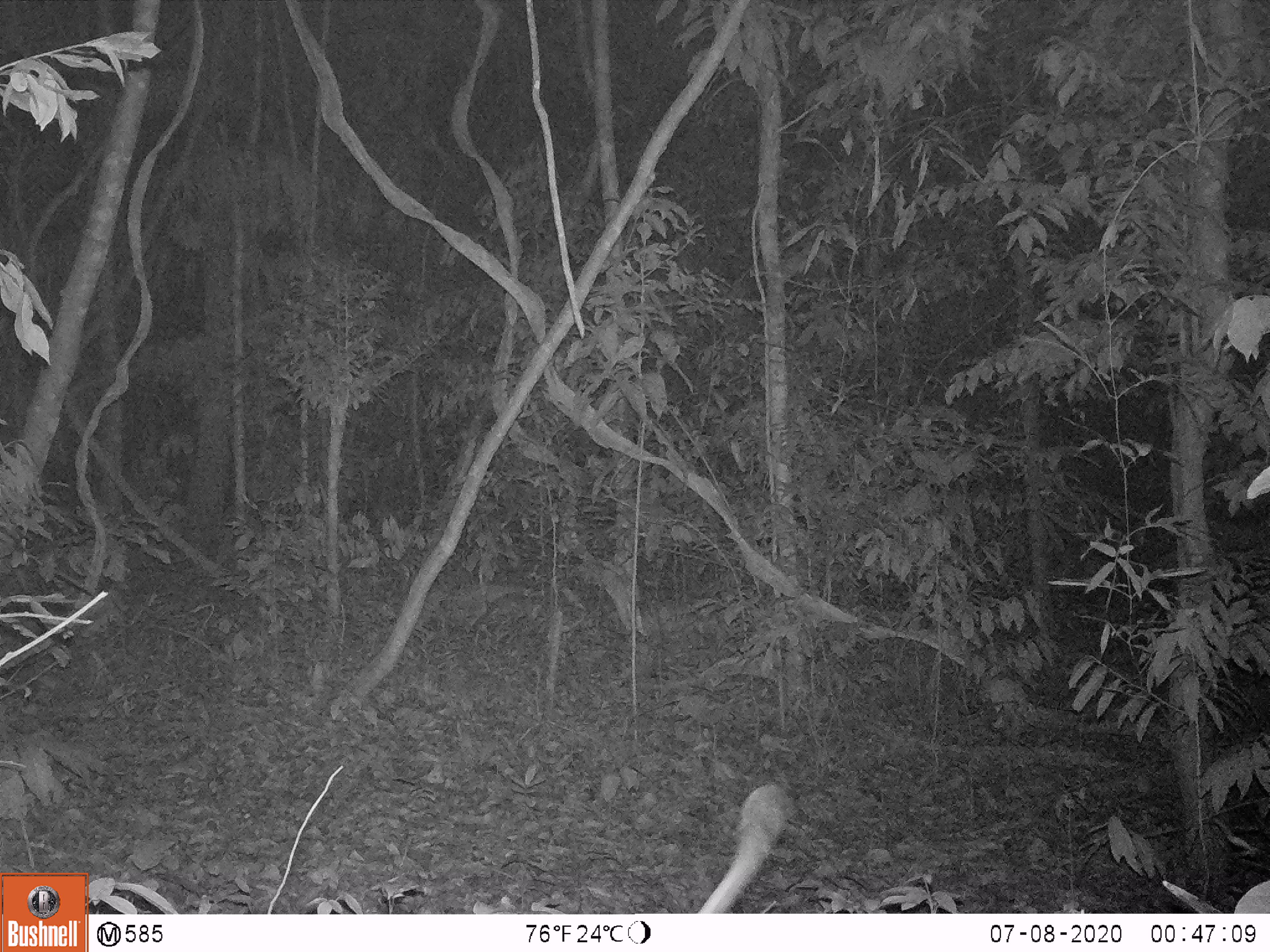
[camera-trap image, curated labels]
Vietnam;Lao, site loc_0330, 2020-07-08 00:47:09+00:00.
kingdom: Animalia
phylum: Chordata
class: Mammalia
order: Rodentia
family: Muridae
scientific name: Muridae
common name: old-world mice and rats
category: unidentified murid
Unidentified murid (old-world mice and rats) (Muridae). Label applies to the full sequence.